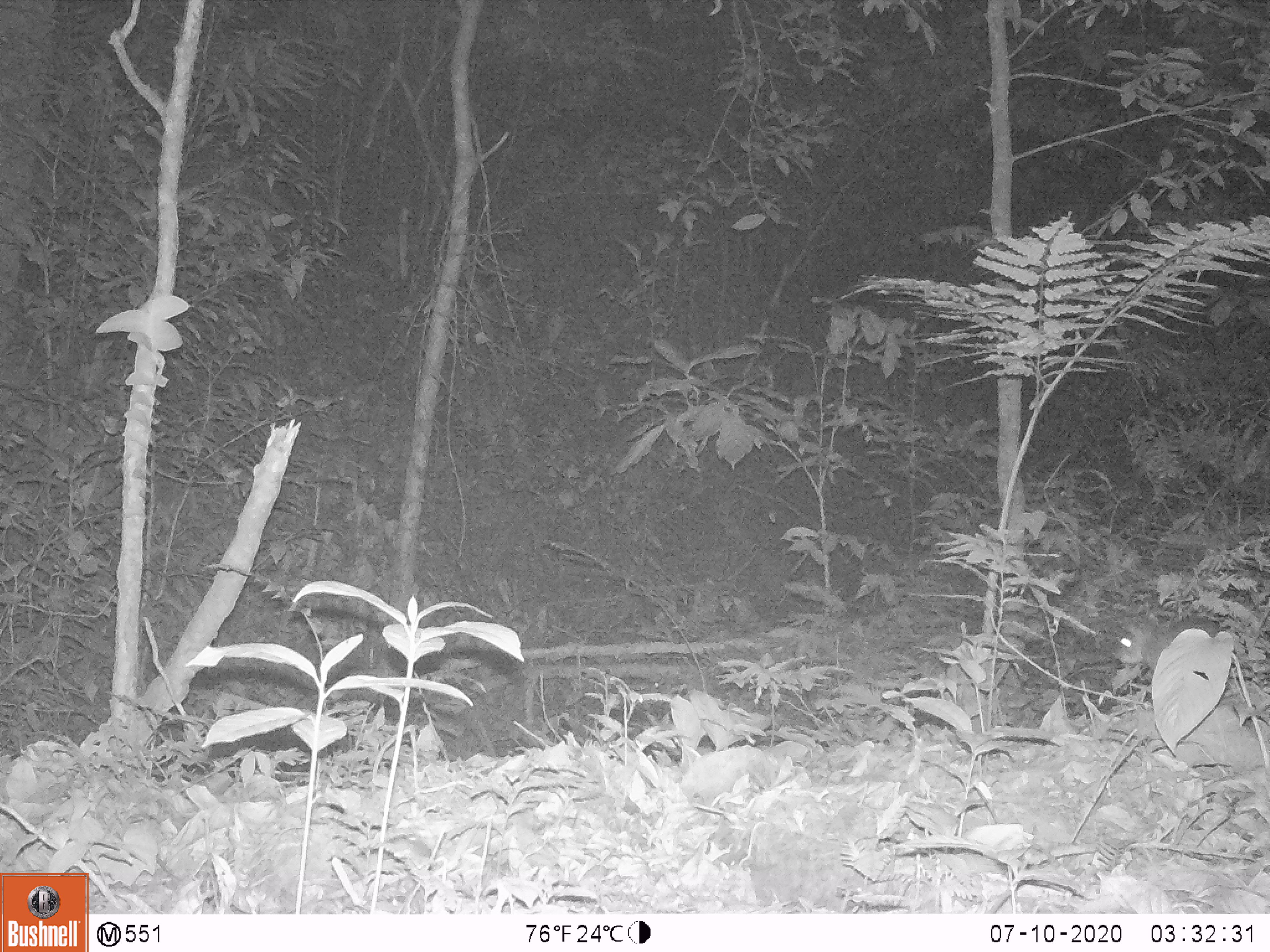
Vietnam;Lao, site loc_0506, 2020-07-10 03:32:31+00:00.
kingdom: Animalia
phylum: Chordata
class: Mammalia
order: Rodentia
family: Muridae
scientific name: Muridae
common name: old-world mice and rats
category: unidentified murid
Unidentified murid (old-world mice and rats) (Muridae). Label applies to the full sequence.